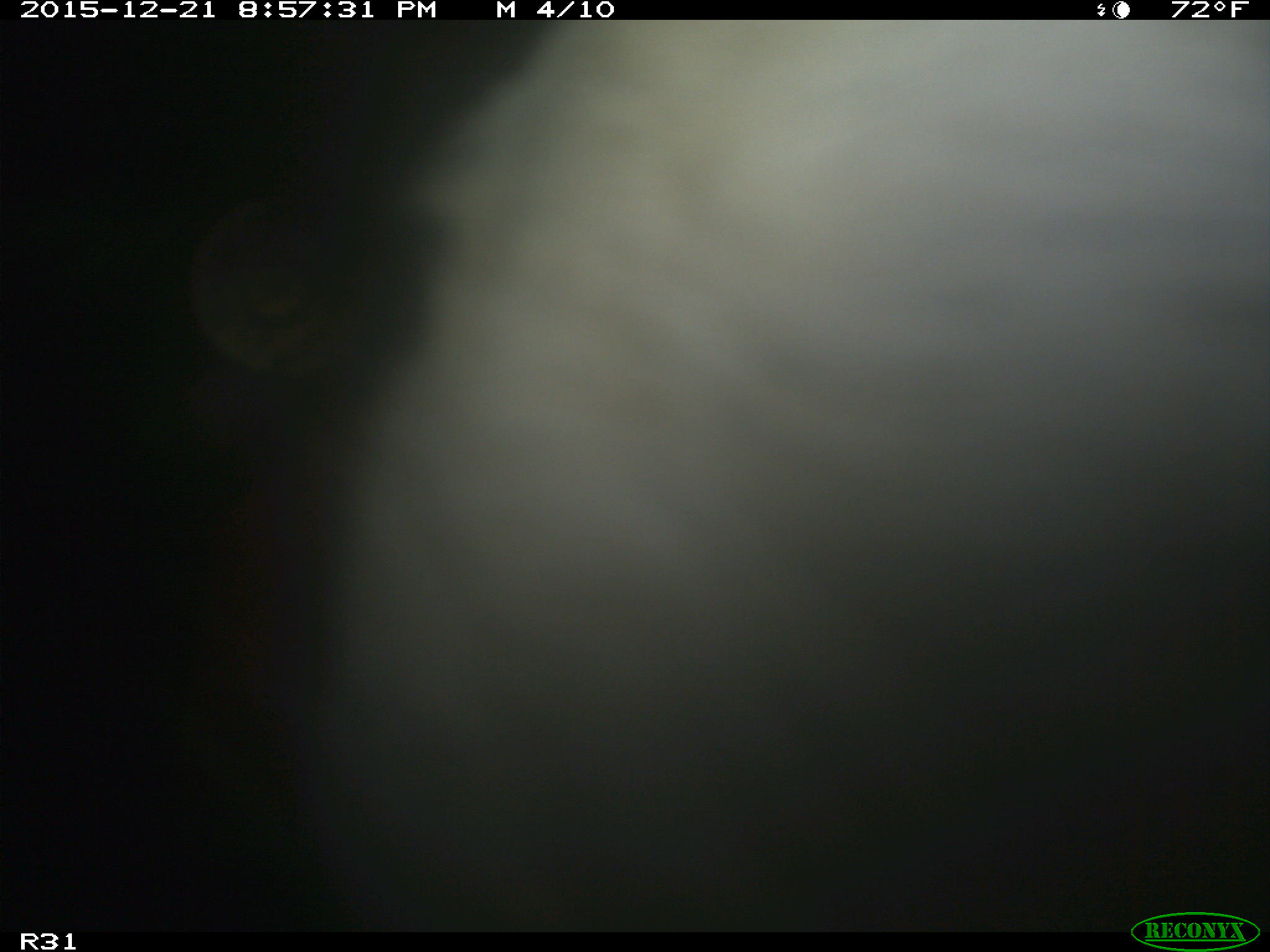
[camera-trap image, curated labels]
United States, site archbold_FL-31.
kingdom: Animalia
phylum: Chordata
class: Mammalia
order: Artiodactyla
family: Bovidae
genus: Bos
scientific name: Bos taurus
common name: domestic cow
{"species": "Bos taurus (domestic cow)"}